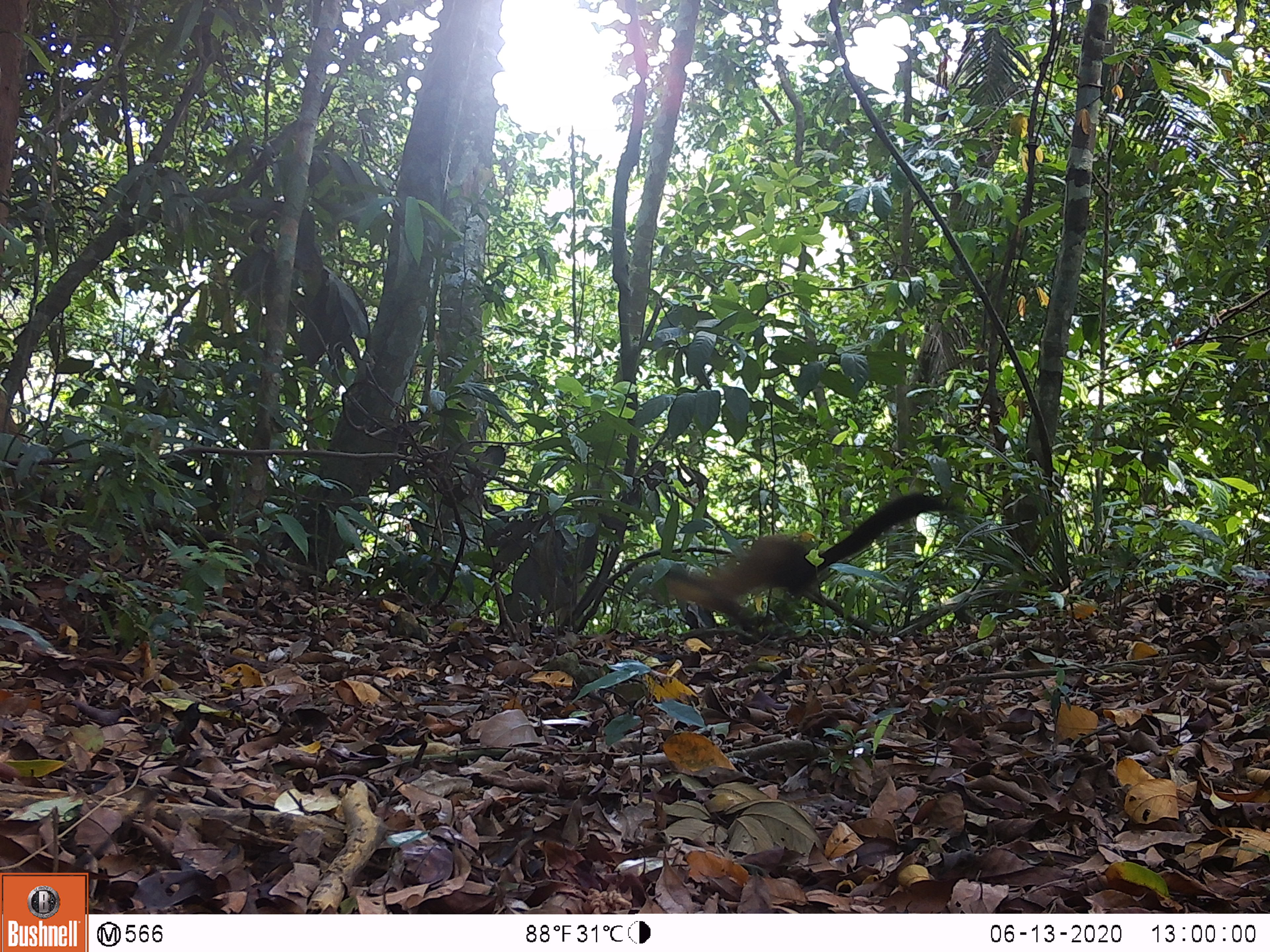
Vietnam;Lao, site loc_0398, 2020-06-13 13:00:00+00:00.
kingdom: Animalia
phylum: Chordata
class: Mammalia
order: Carnivora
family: Mustelidae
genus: Martes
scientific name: Martes flavigula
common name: yellow-throated marten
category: yellow throated marten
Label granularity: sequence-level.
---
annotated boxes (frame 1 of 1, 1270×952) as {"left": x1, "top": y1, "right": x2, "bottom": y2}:
yellow throated marten: {"left": 661, "top": 491, "right": 952, "bottom": 639}